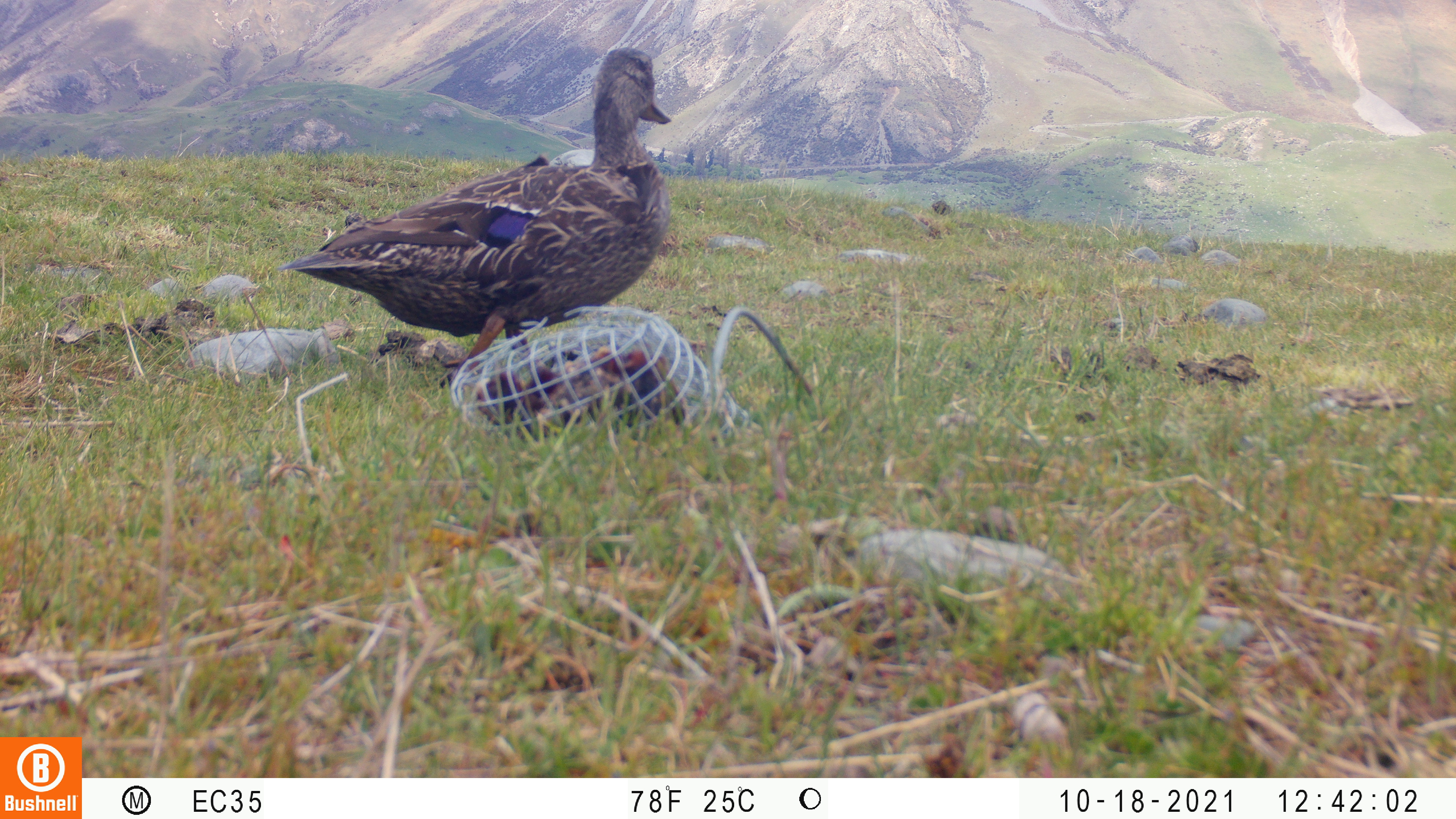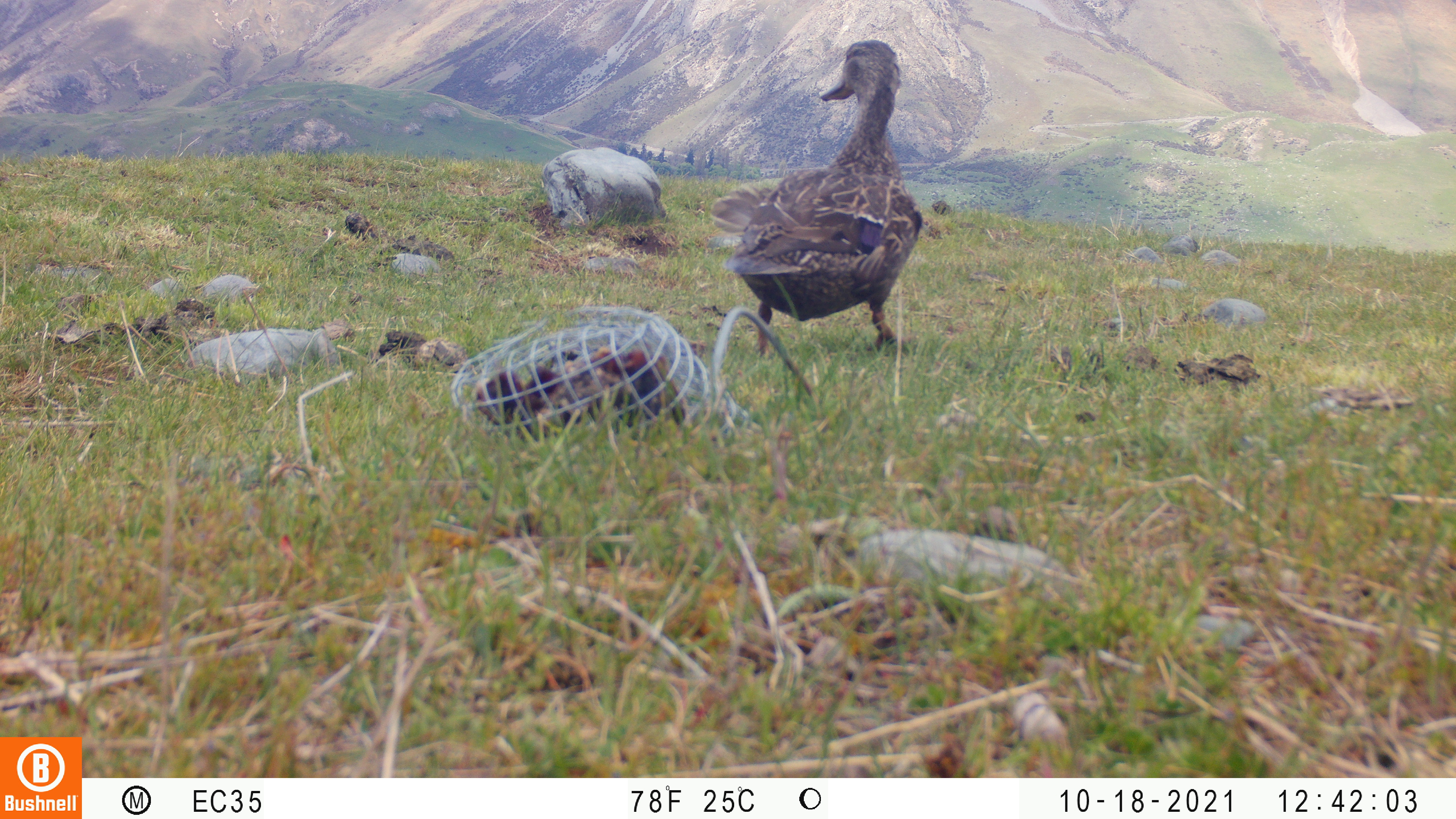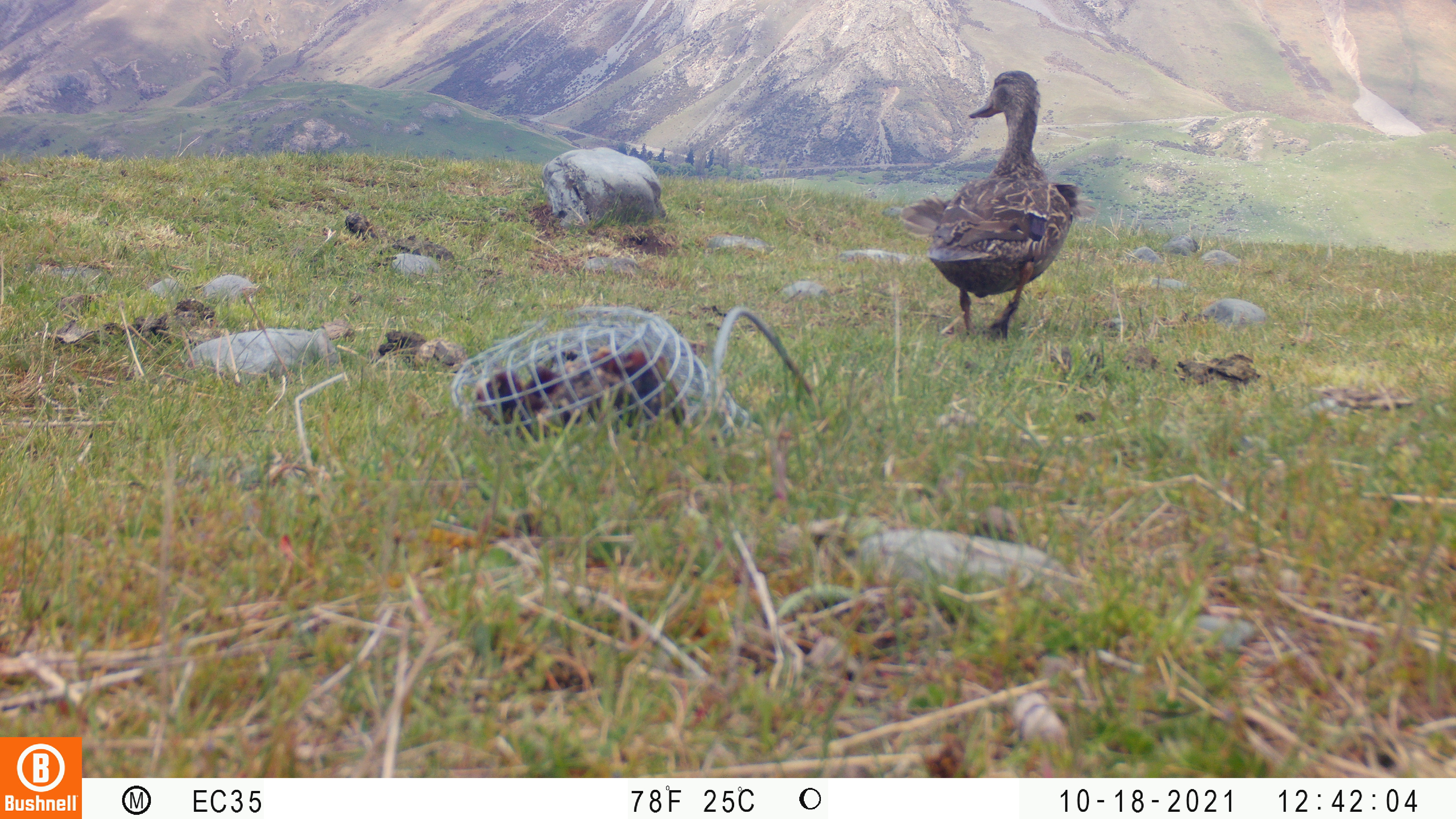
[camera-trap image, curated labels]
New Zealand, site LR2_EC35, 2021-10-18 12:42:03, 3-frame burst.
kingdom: Animalia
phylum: Chordata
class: Aves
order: Anseriformes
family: Anatidae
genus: Anas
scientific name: Anas platyrhynchos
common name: mallard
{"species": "mallard (Anas platyrhynchos)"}